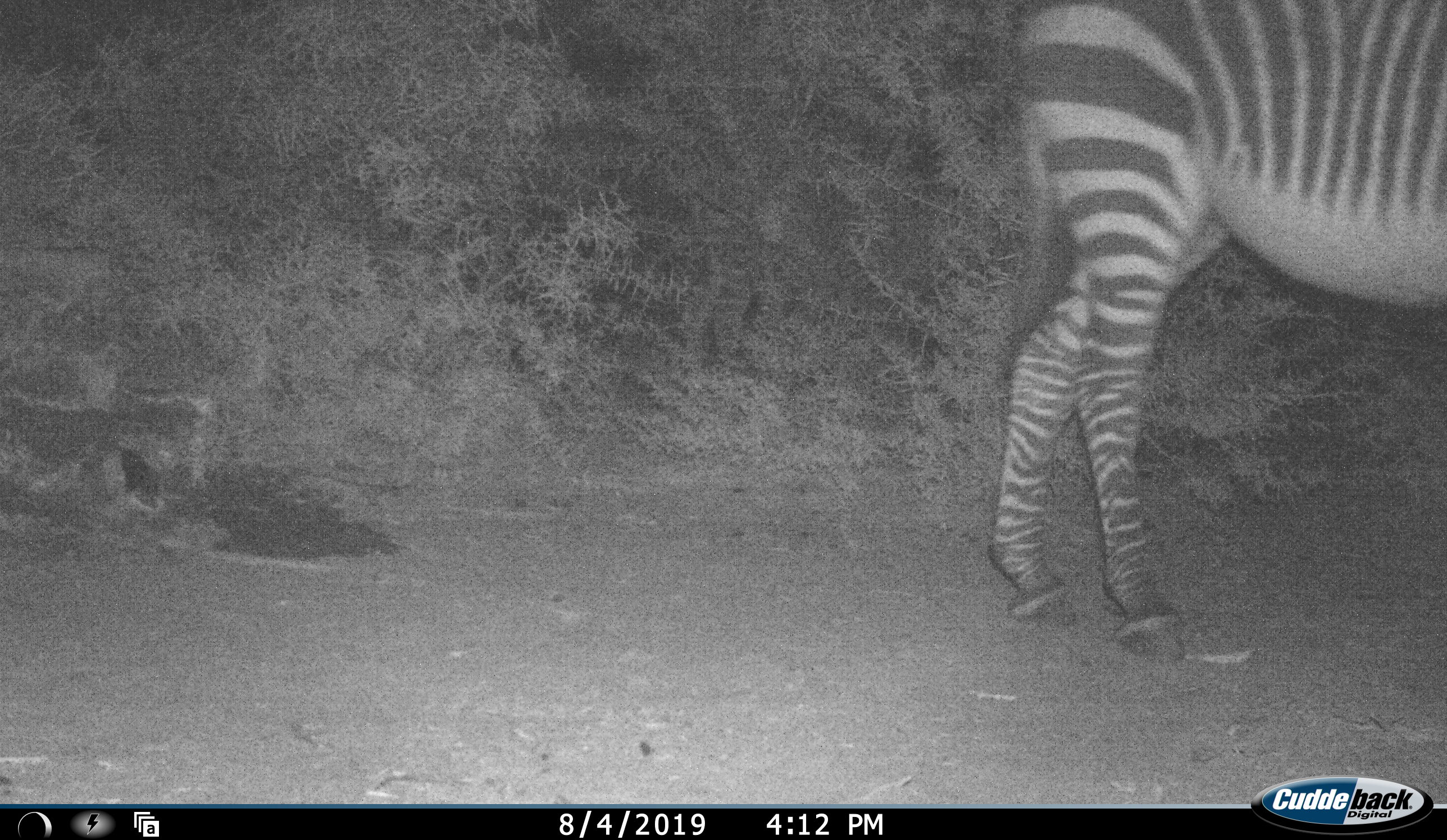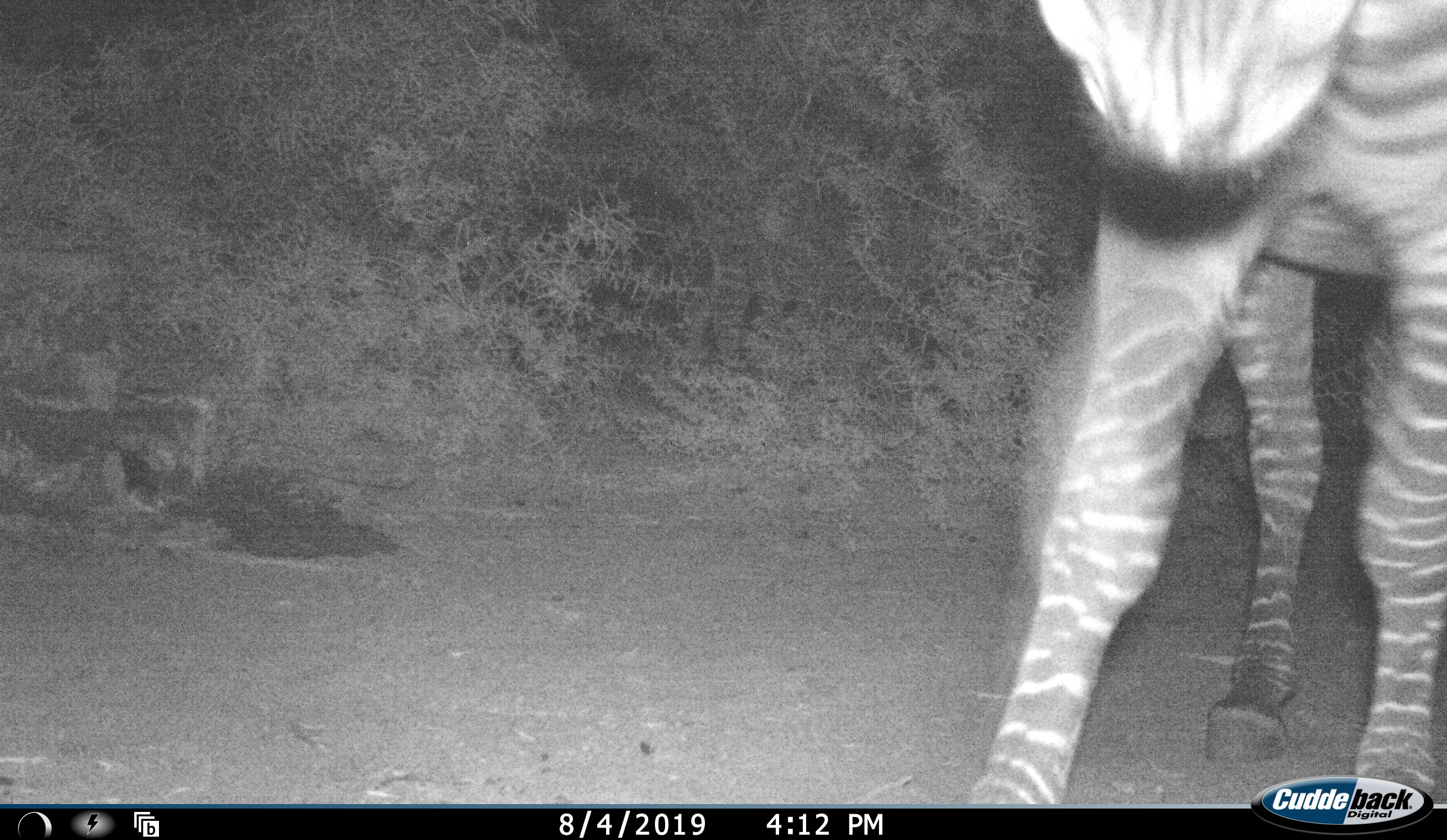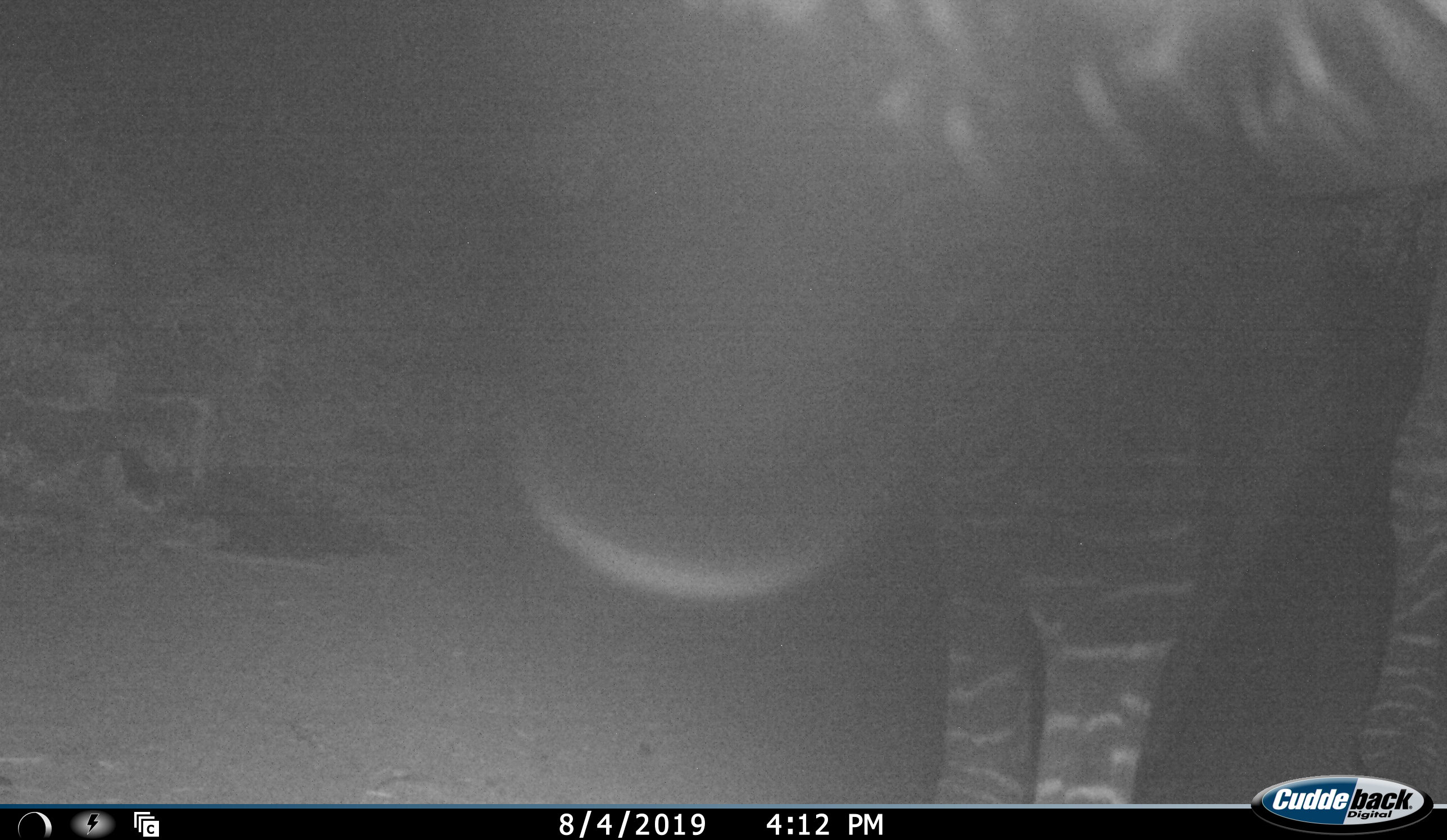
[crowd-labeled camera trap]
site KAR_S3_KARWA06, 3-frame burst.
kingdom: Animalia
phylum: Chordata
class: Mammalia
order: Perissodactyla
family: Equidae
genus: Equus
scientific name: Equus zebra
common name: mountain zebra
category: zebramountain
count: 1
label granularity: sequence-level